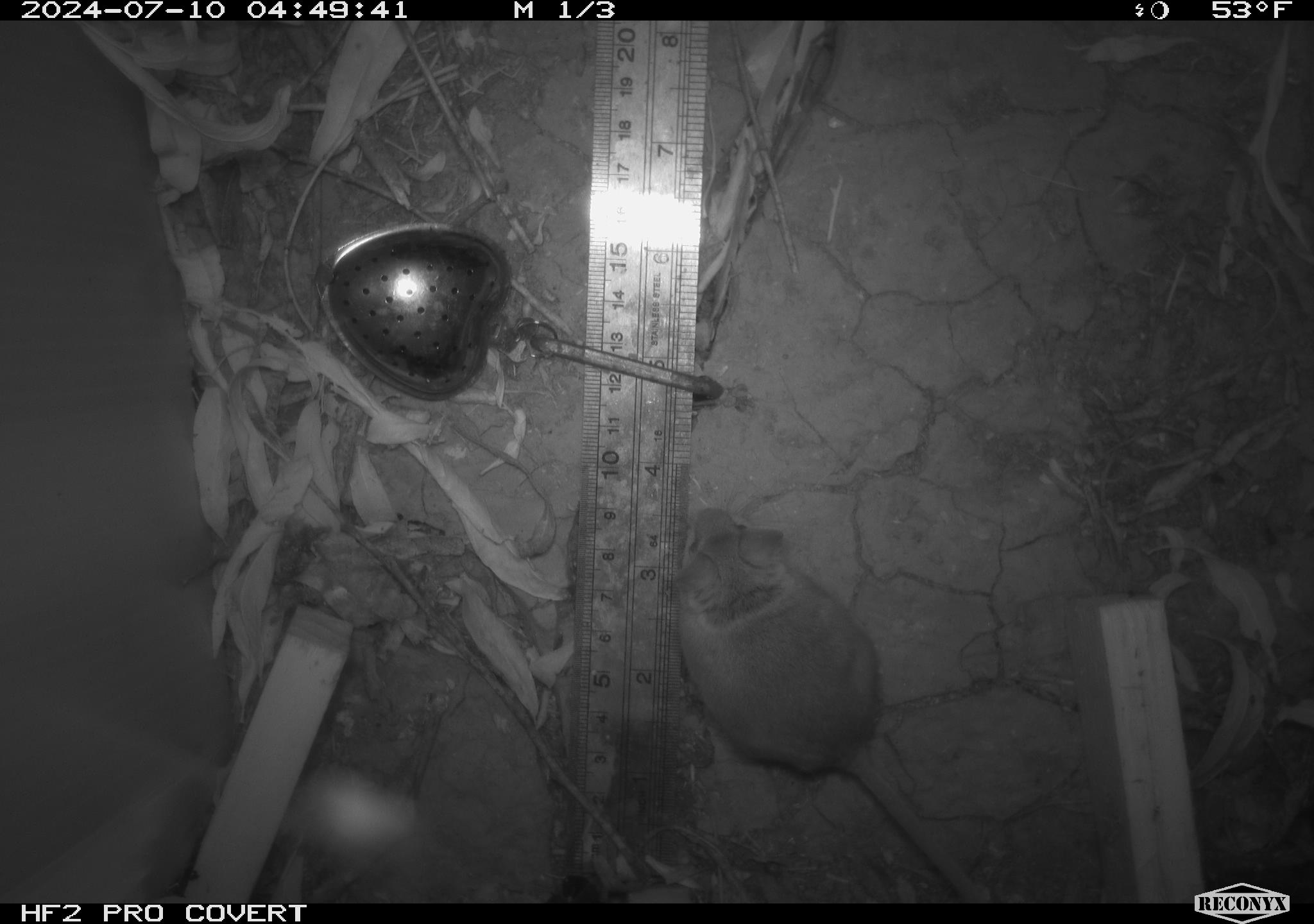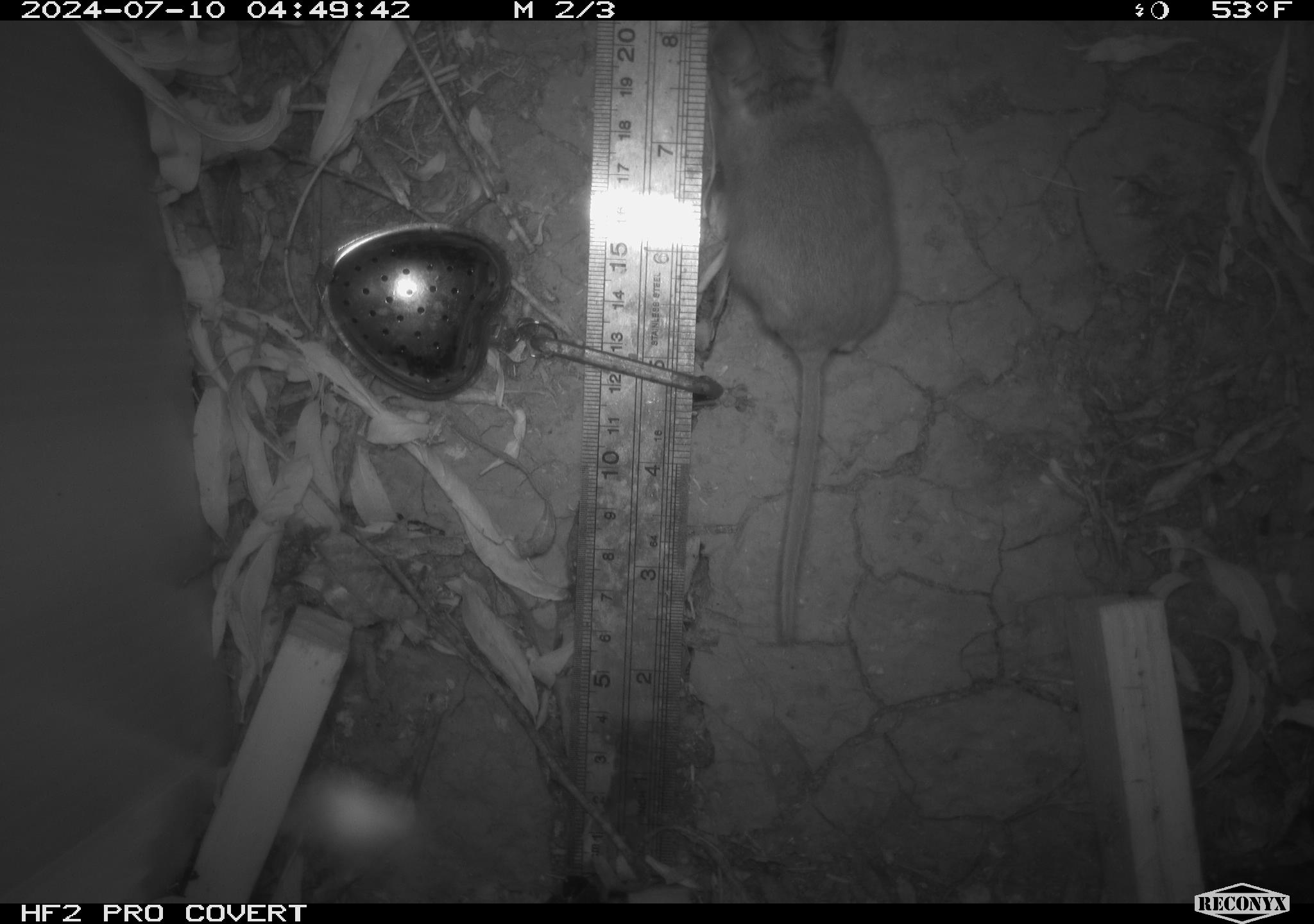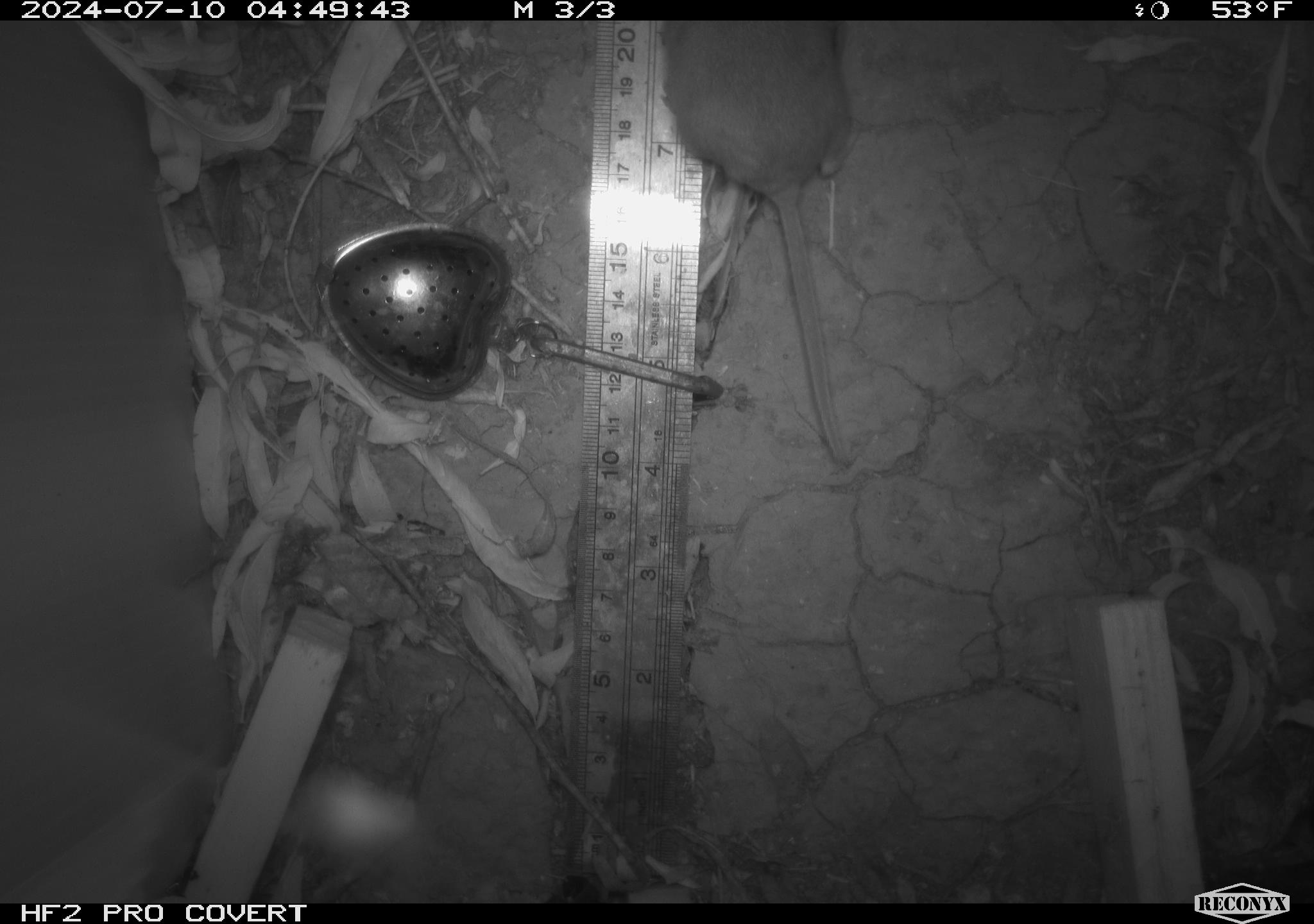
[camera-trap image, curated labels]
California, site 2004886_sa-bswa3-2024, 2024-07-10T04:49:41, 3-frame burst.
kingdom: Animalia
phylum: Chordata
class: Mammalia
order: Rodentia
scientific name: Rodentia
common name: mouse species